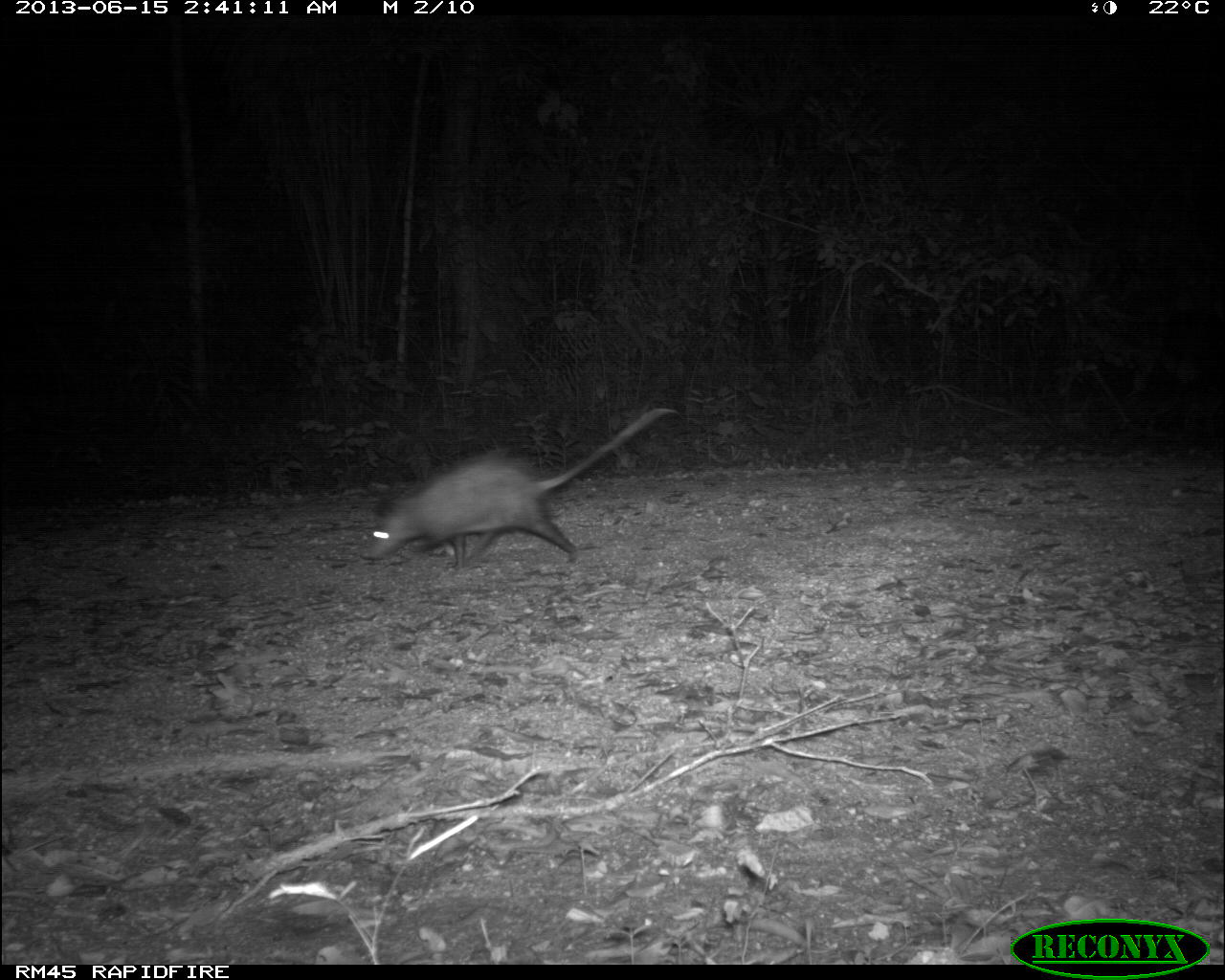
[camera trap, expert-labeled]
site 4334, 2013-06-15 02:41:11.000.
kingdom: Animalia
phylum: Chordata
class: Mammalia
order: Didelphimorphia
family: Didelphidae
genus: Didelphis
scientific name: Didelphis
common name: american opossums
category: didelphis sp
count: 1